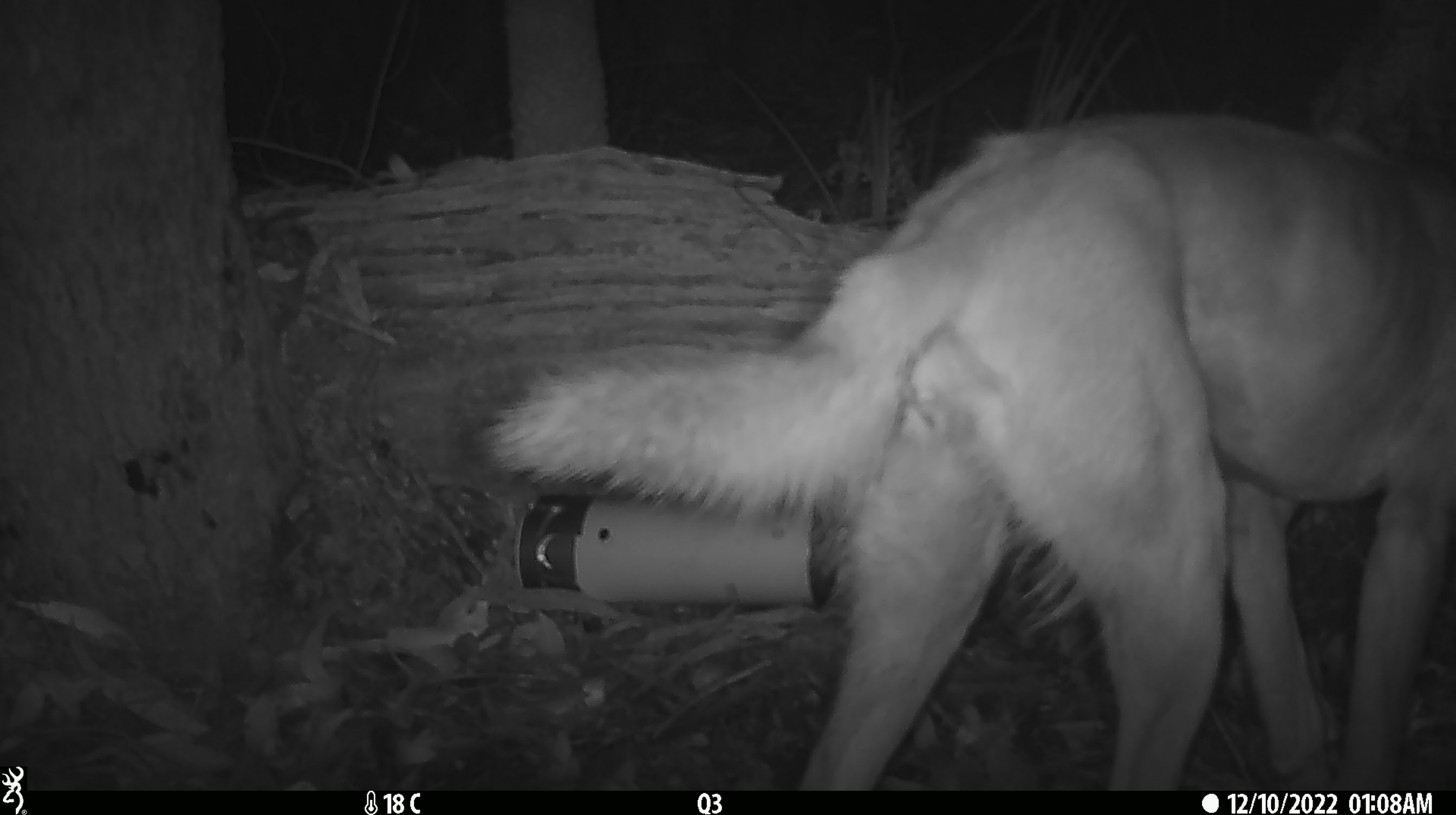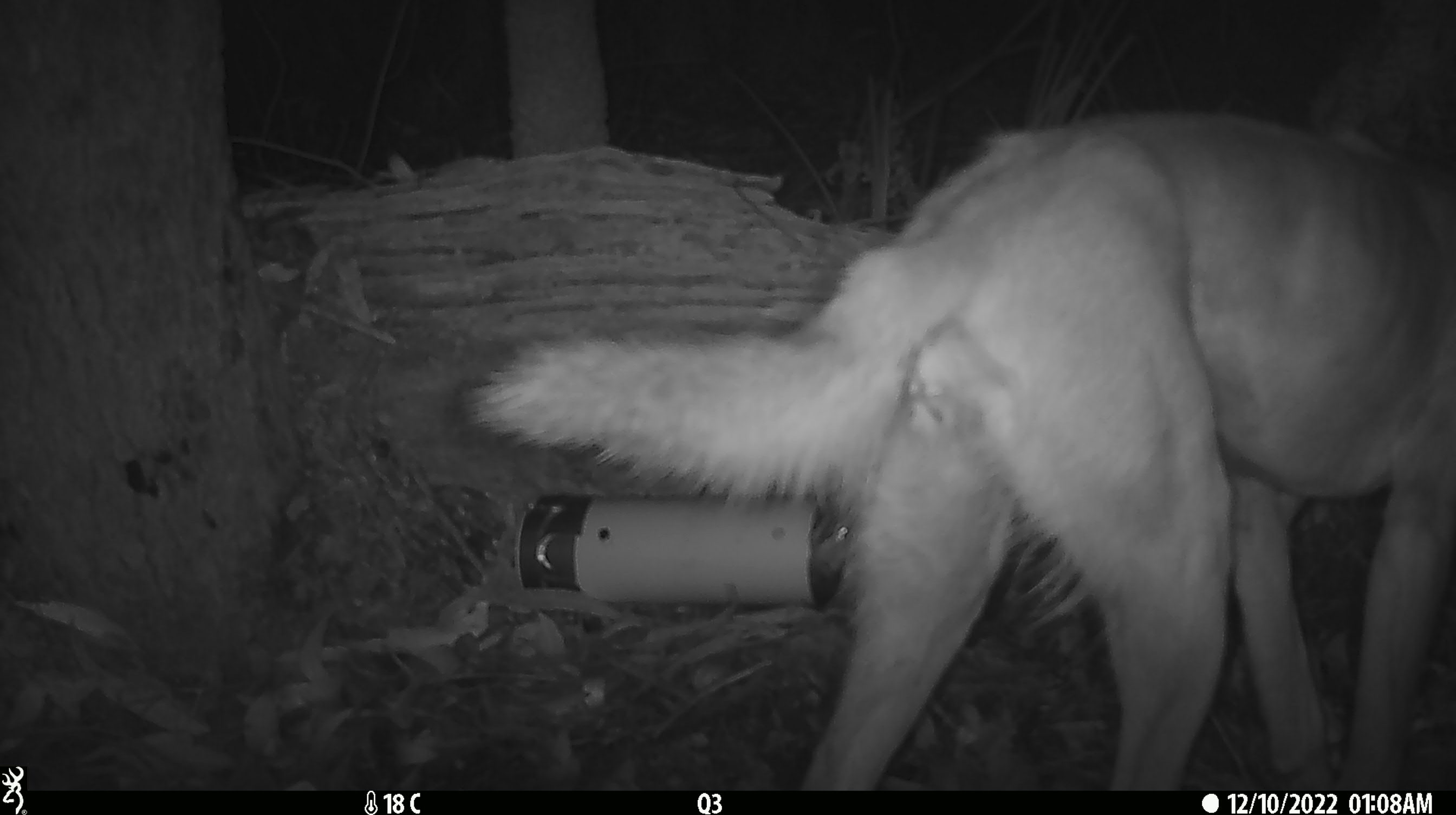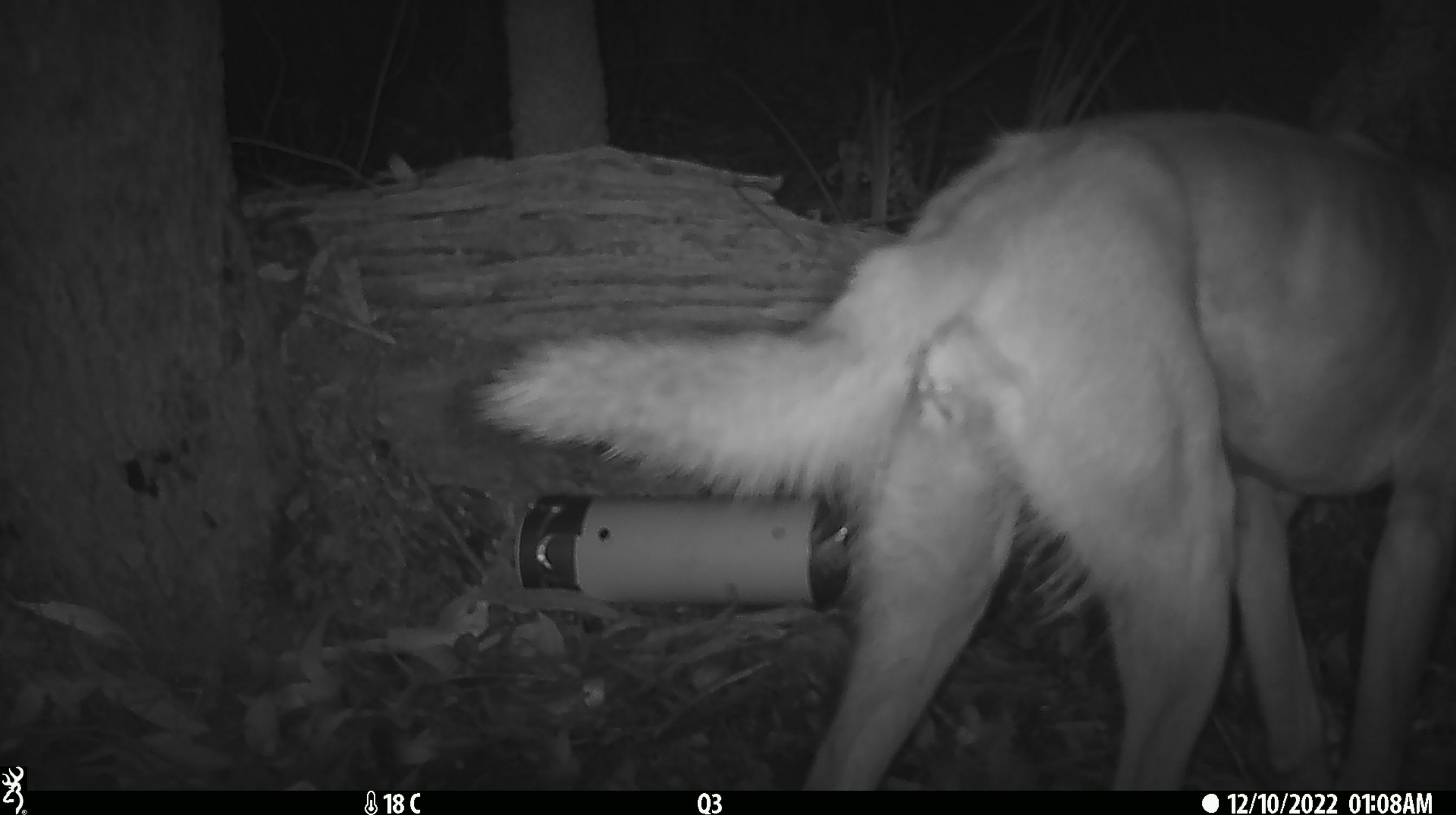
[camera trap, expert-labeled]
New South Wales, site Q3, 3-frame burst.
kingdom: Animalia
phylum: Chordata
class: Mammalia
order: Carnivora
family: Canidae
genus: Canis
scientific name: Canis familiaris dingo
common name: dingo